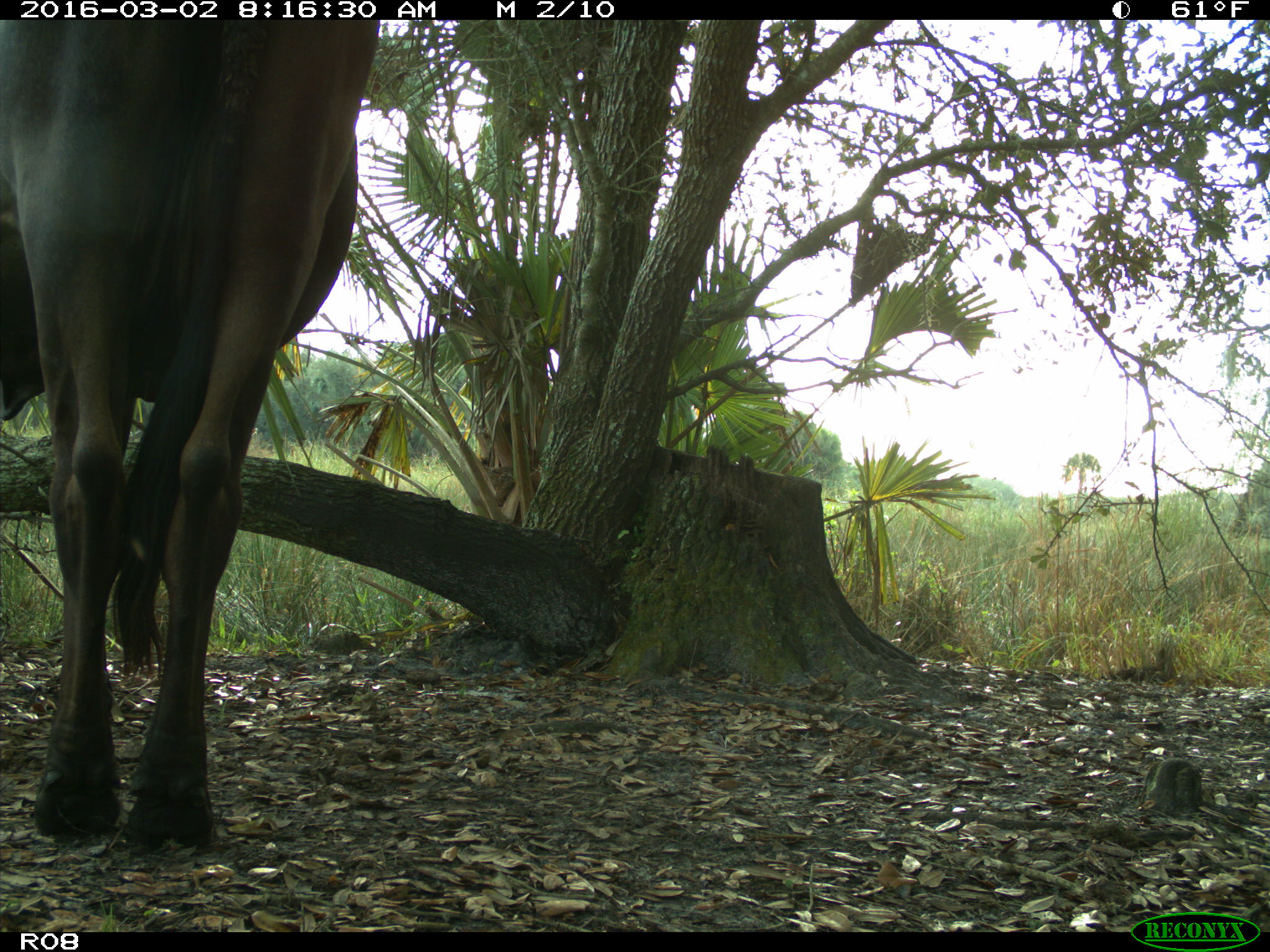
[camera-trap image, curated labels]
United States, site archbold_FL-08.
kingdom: Animalia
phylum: Chordata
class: Mammalia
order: Artiodactyla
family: Bovidae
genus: Bos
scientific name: Bos taurus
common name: domestic cow